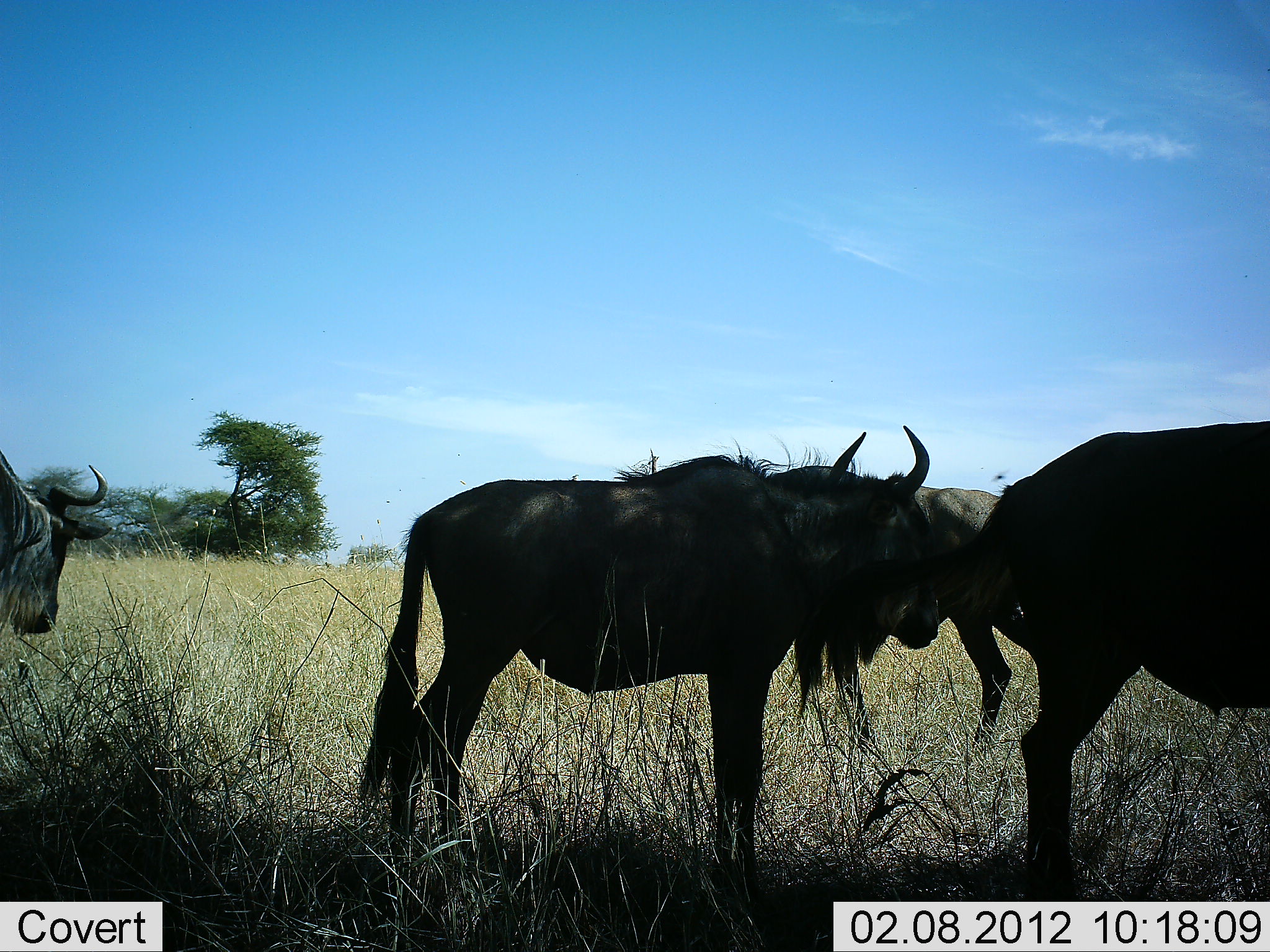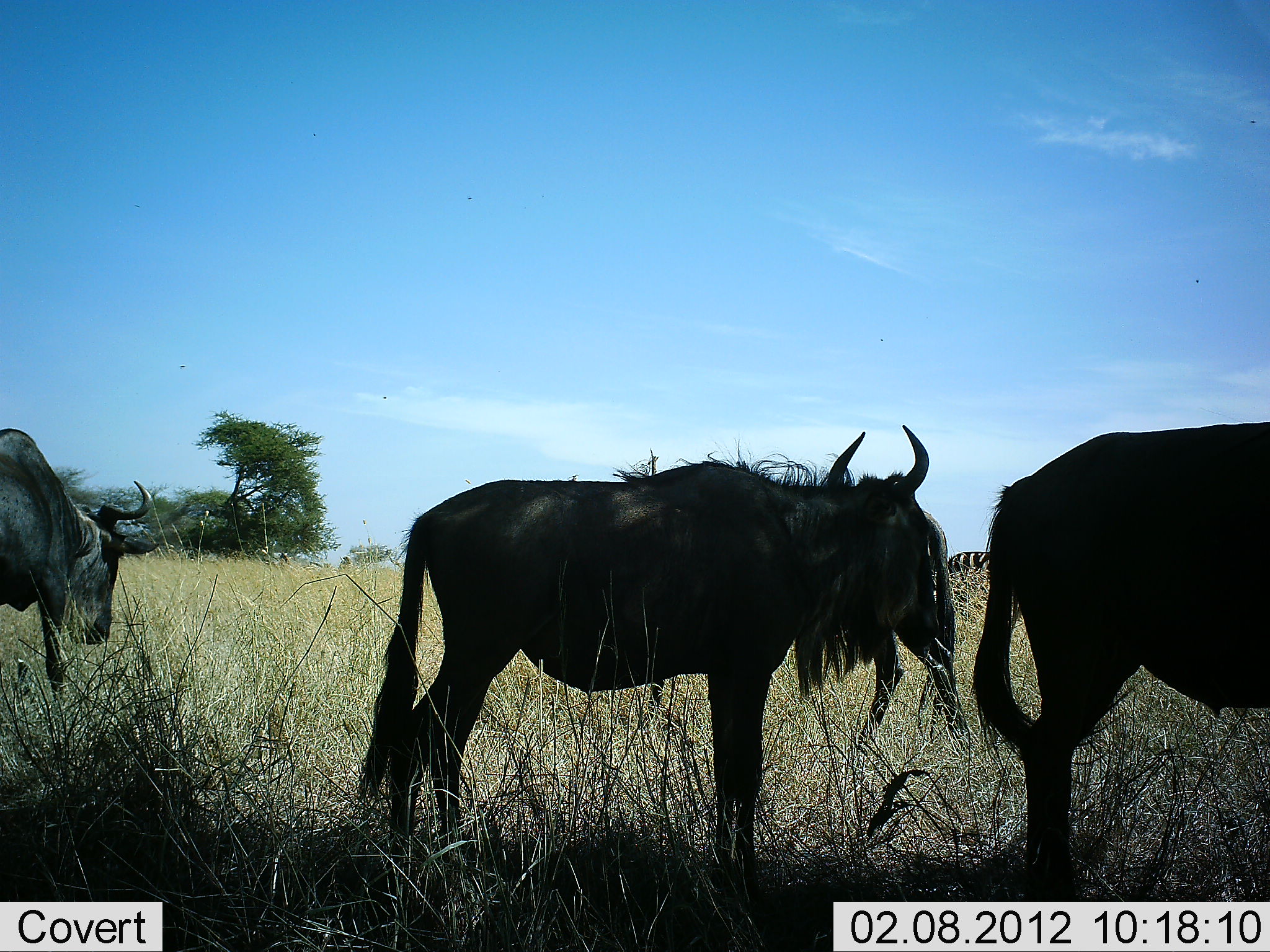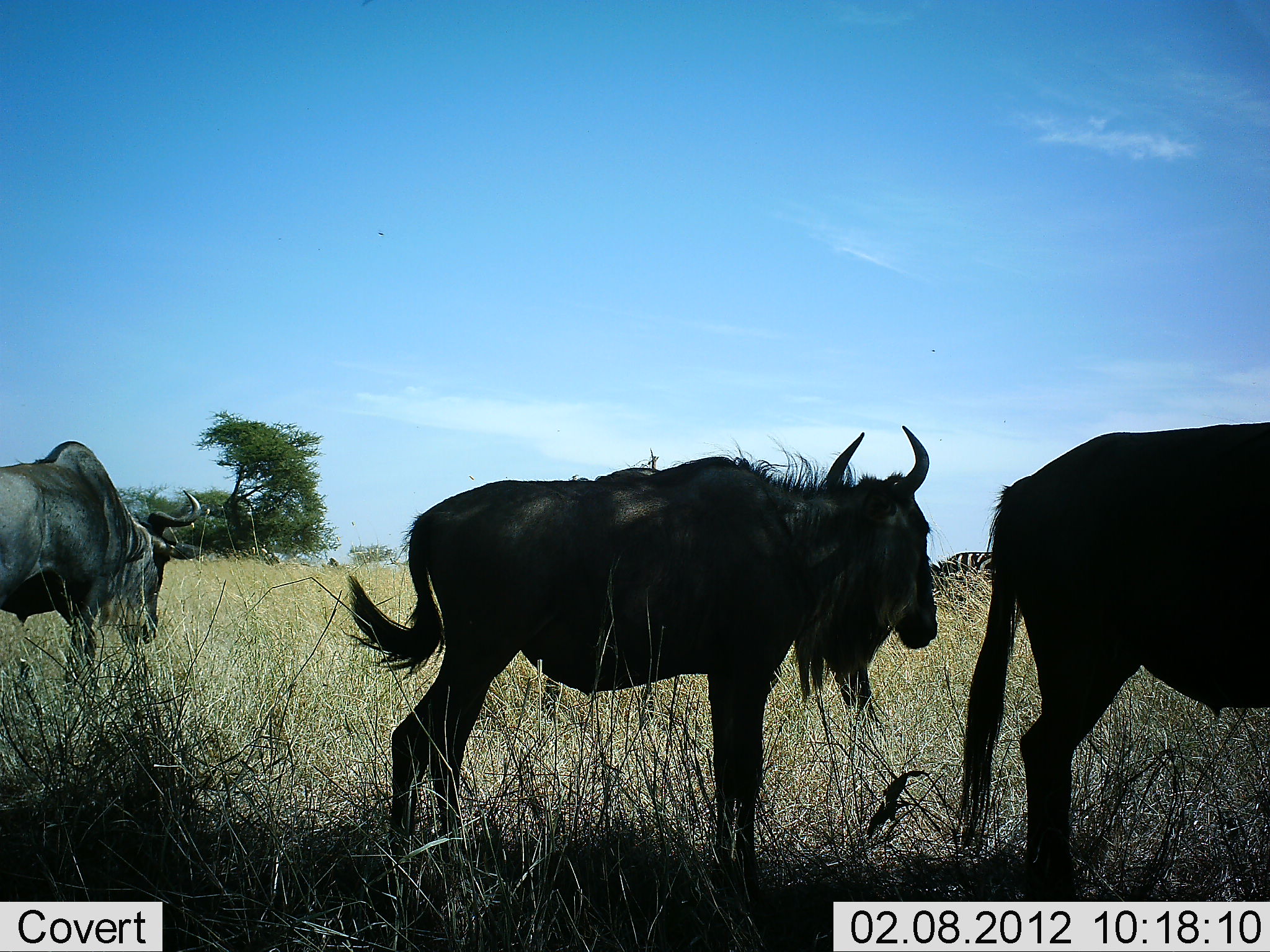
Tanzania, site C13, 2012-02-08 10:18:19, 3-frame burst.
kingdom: Animalia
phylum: Chordata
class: Mammalia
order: Artiodactyla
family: Bovidae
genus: Connochaetes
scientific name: Connochaetes taurinus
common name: blue wildebeest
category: wildebeest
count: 4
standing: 95%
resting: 5%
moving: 45%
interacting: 0%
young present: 0%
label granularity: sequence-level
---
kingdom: Animalia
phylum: Chordata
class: Mammalia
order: Perissodactyla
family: Equidae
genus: Equus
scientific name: Equus quagga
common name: plains zebra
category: zebra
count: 1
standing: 58%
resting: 0%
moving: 0%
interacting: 0%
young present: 0%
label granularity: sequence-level